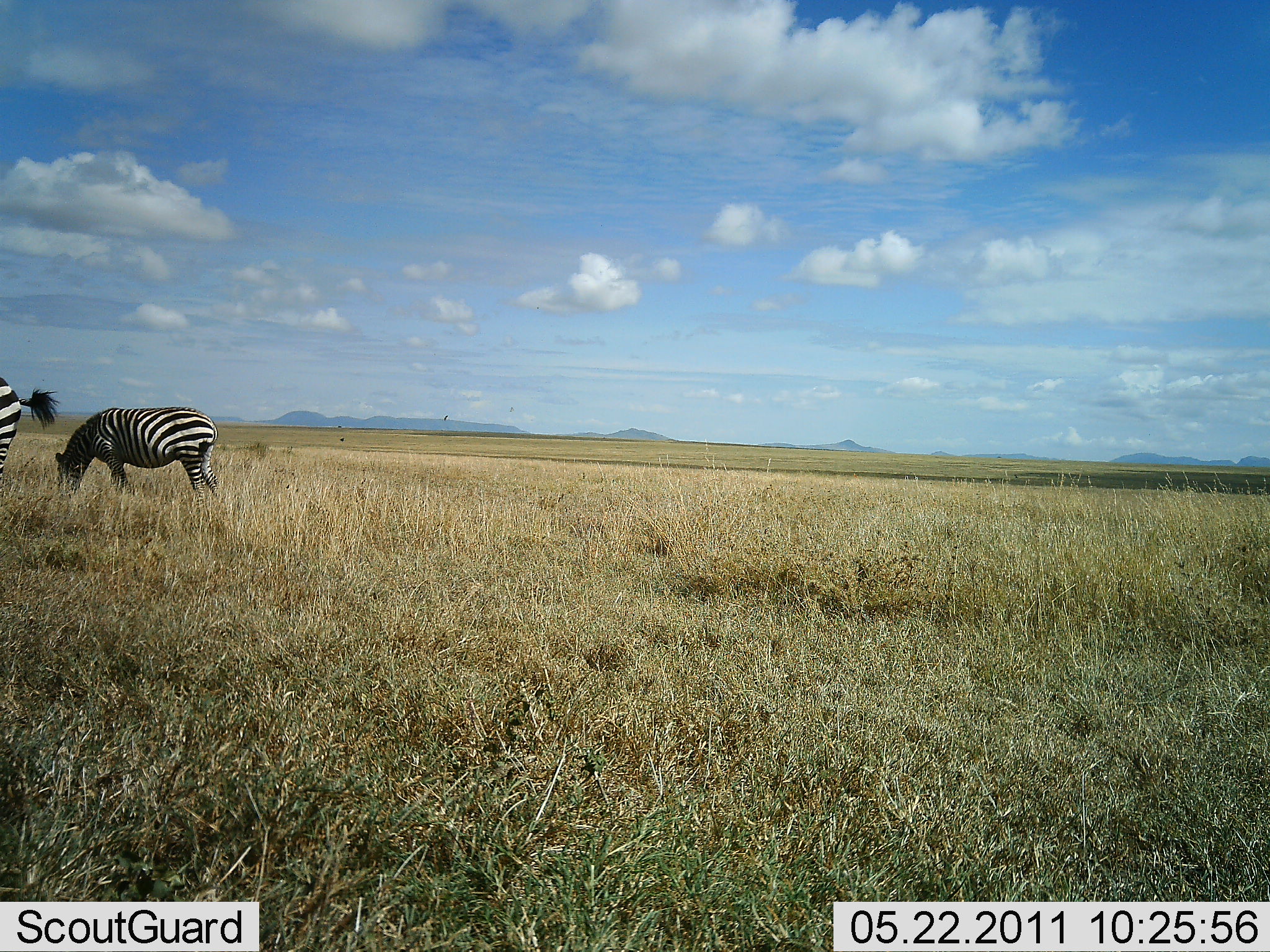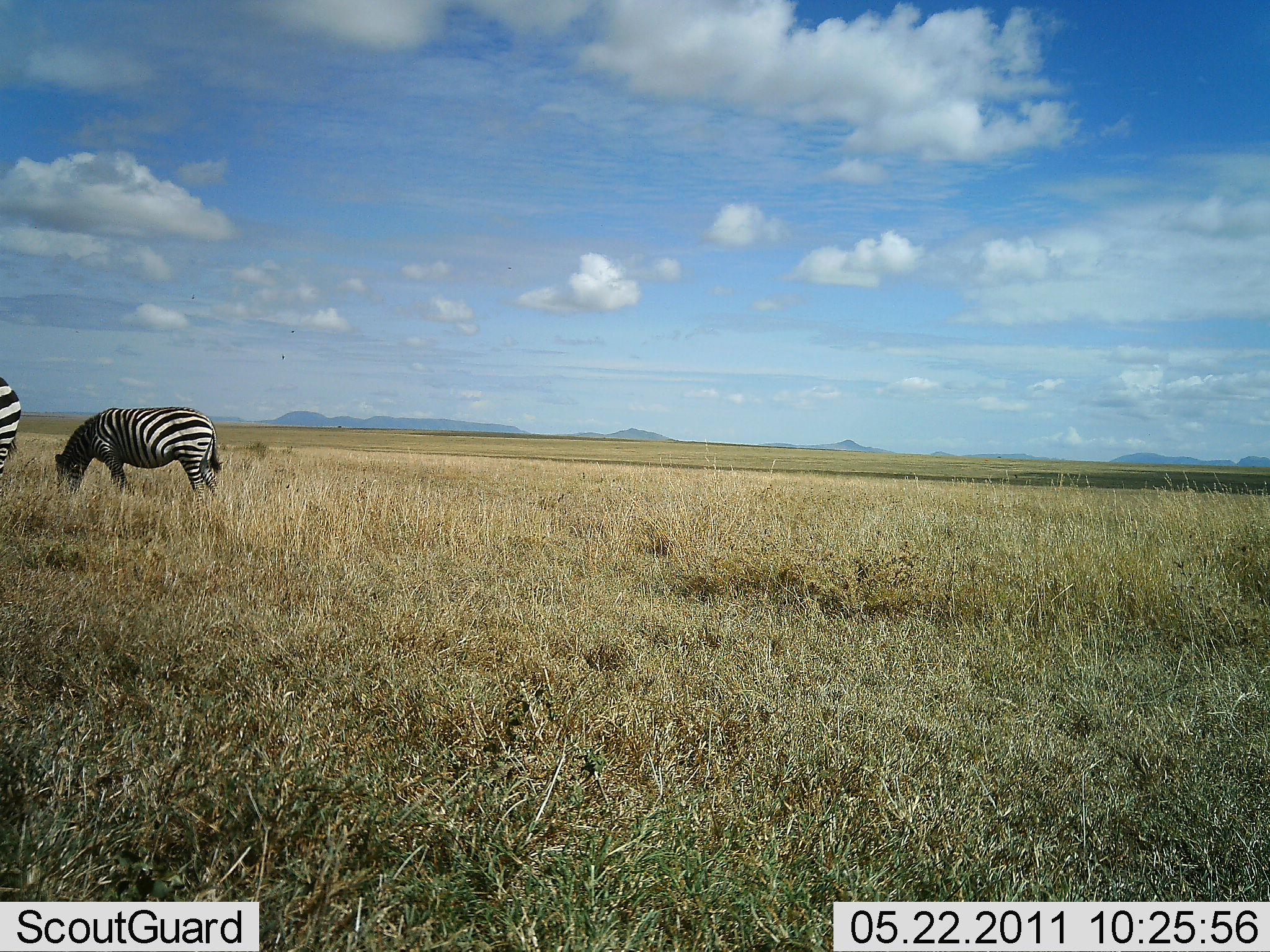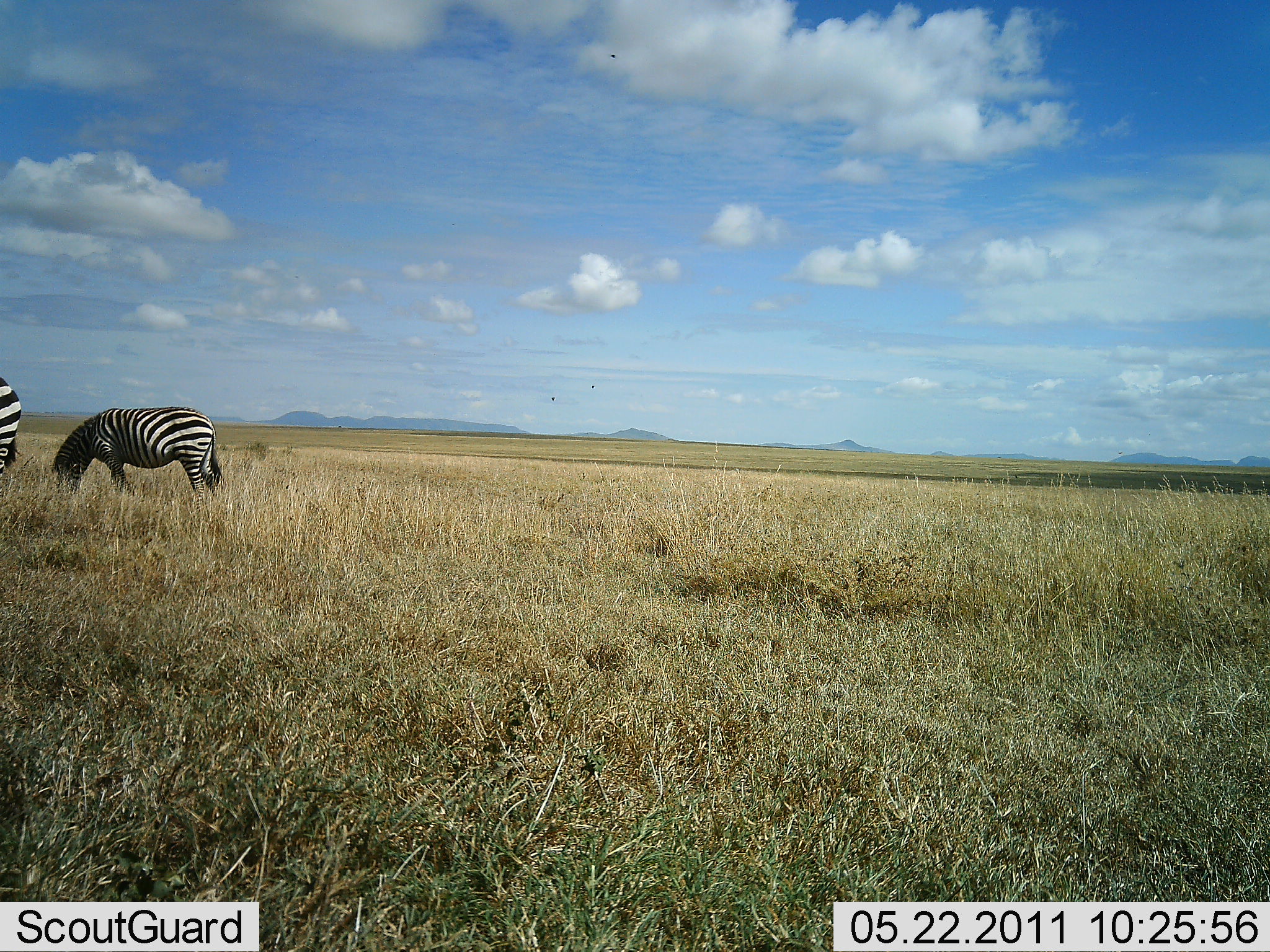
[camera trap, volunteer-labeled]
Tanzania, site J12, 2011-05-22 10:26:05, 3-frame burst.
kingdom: Animalia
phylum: Chordata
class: Mammalia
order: Perissodactyla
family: Equidae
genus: Equus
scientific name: Equus quagga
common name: plains zebra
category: zebra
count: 2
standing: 33%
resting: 0%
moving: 0%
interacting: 0%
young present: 0%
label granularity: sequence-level